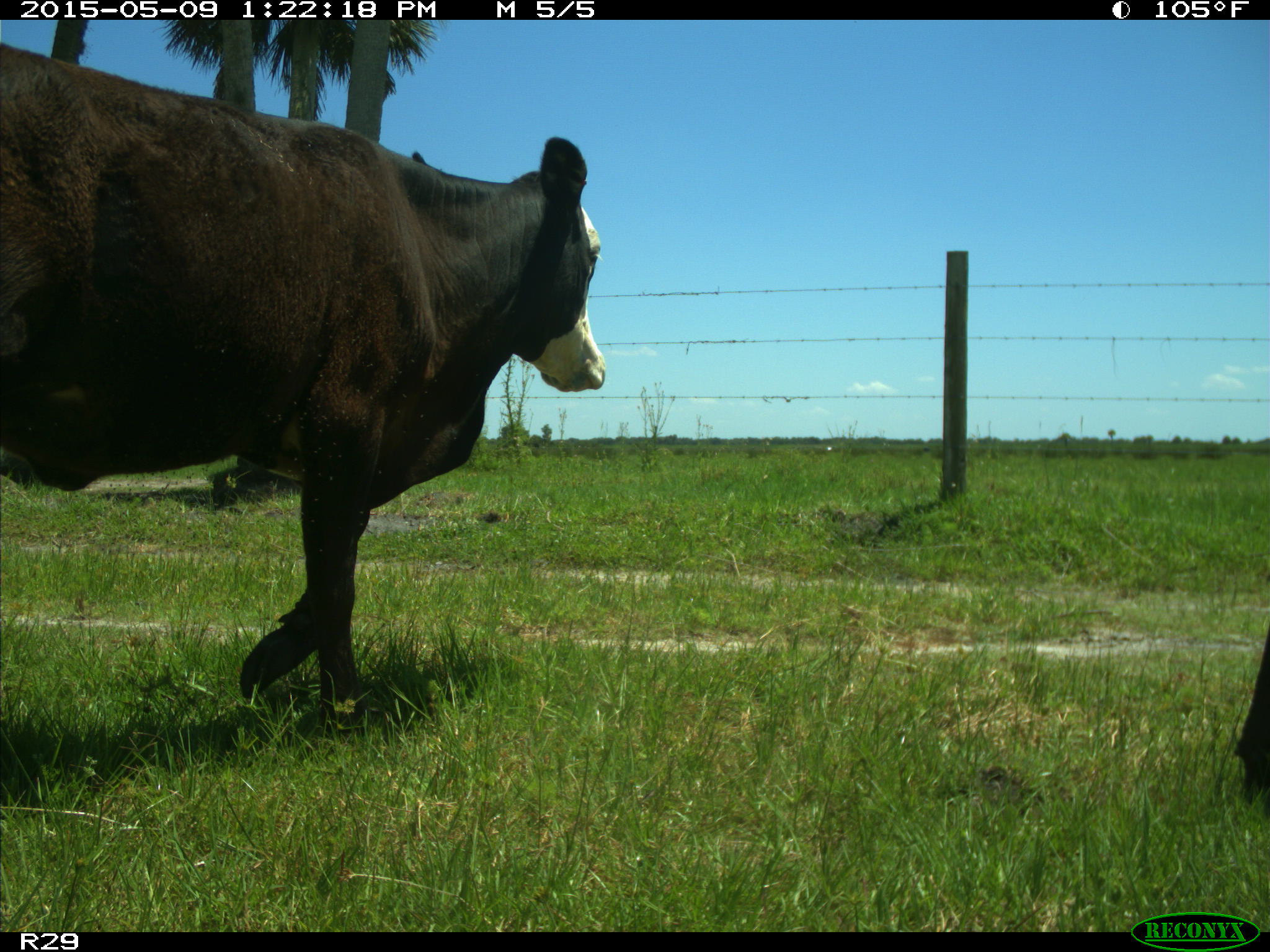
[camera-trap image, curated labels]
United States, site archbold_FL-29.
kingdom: Animalia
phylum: Chordata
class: Mammalia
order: Artiodactyla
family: Bovidae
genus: Bos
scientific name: Bos taurus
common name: domestic cow